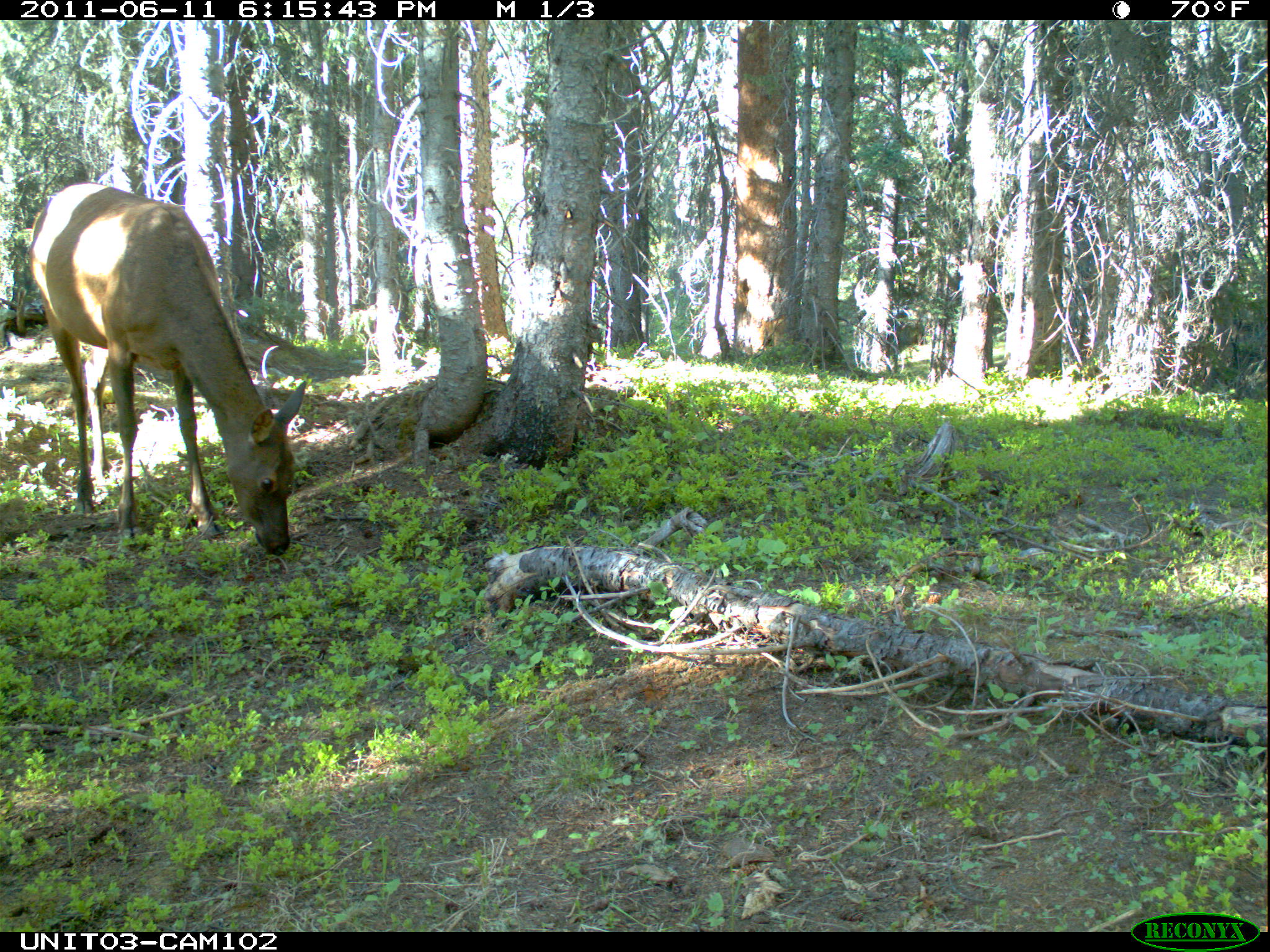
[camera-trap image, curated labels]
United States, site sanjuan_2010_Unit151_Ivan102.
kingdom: Animalia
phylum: Chordata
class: Mammalia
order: Artiodactyla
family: Cervidae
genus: Cervus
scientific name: Cervus elaphus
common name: red deer